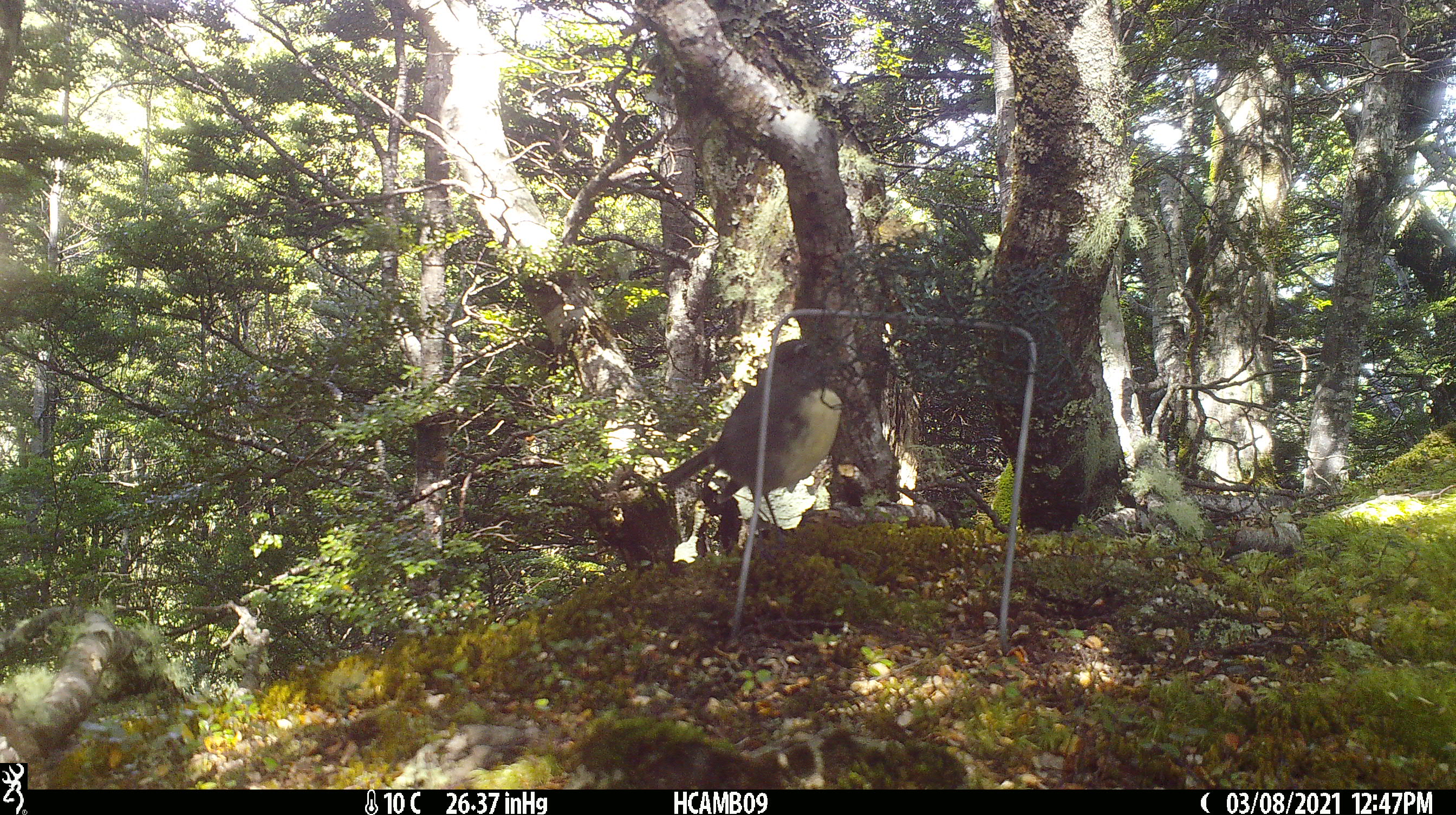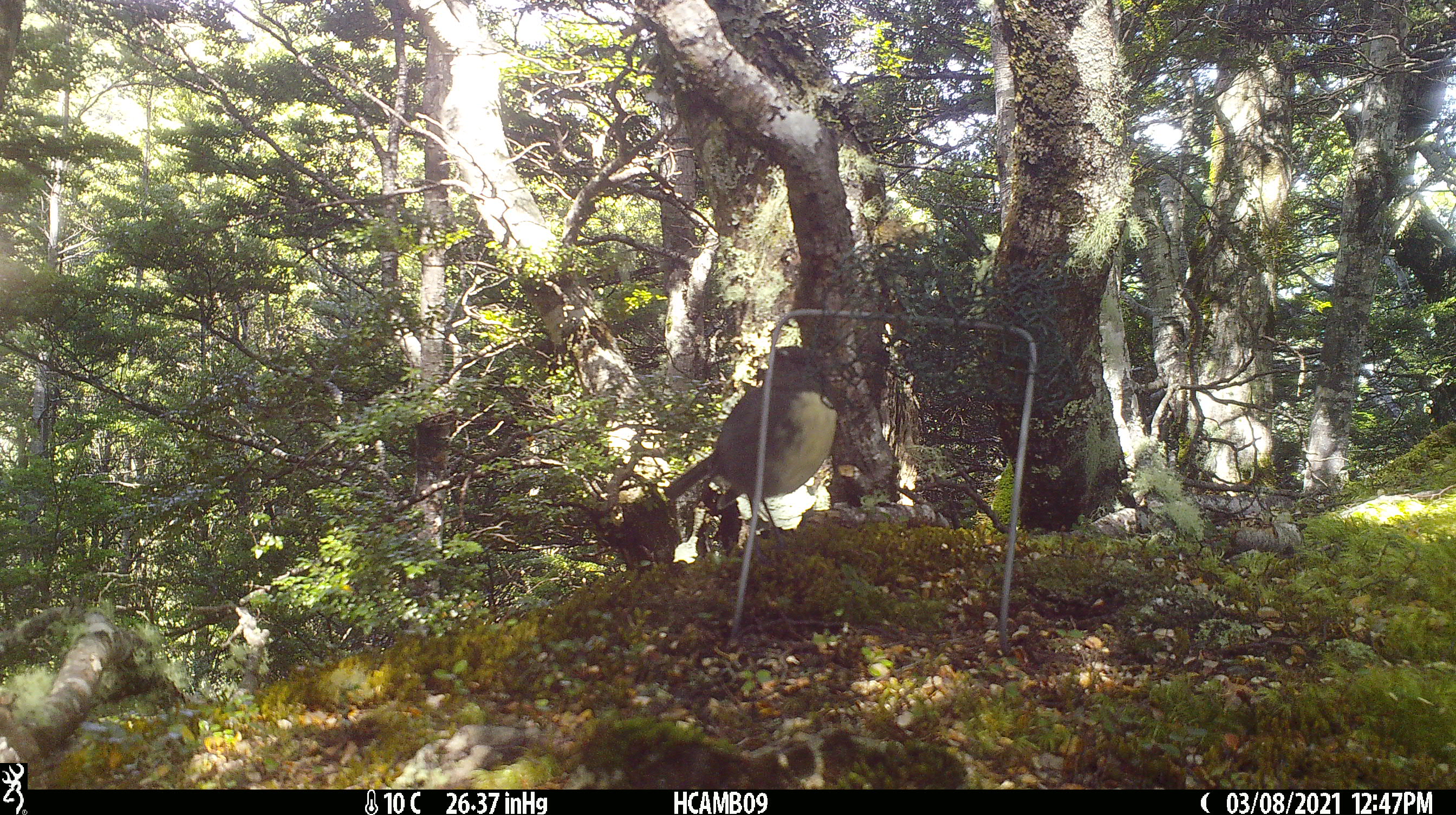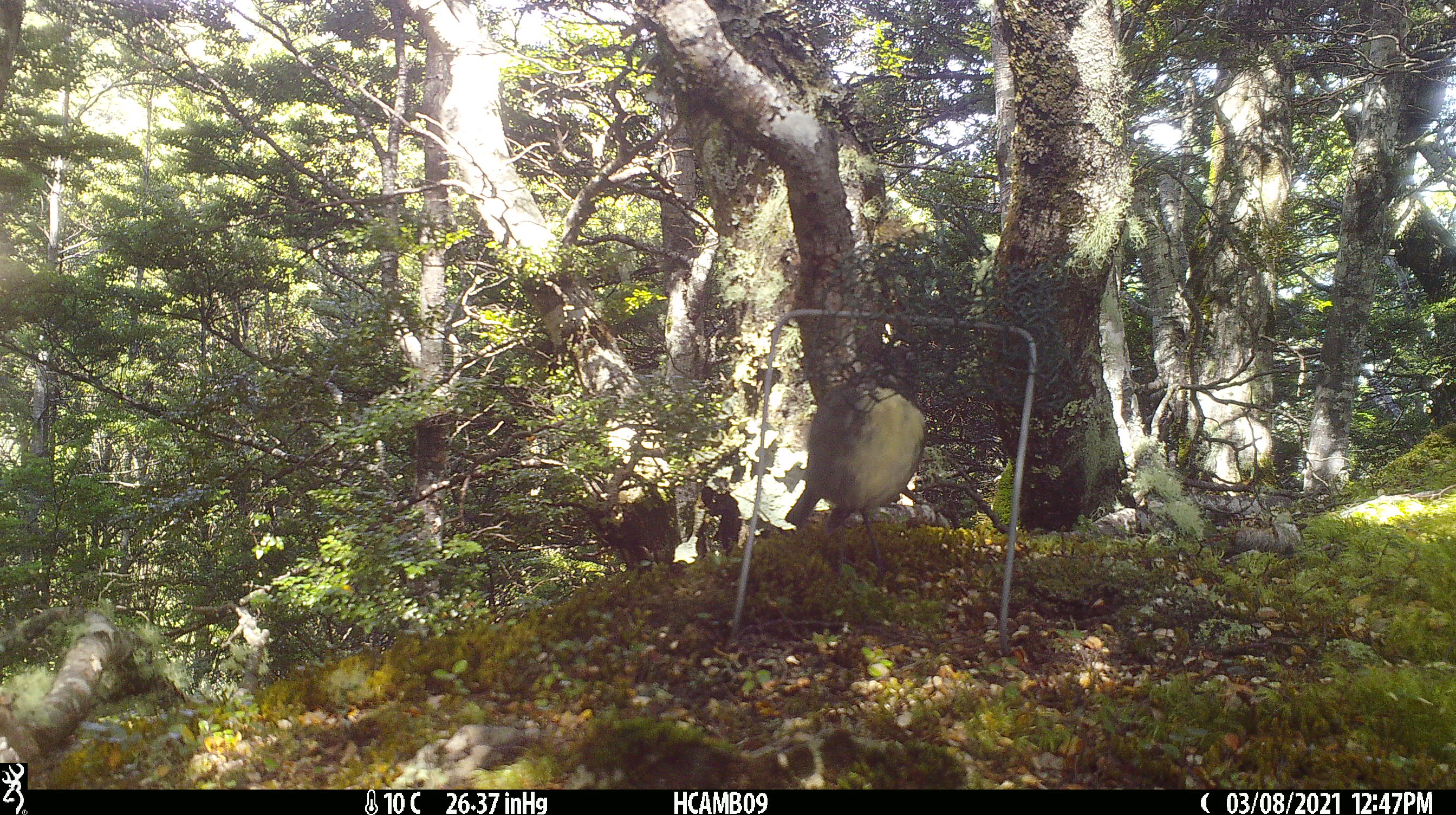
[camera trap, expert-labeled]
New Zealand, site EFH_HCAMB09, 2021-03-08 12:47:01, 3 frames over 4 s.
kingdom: Animalia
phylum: Chordata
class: Aves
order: Passeriformes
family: Petroicidae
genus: Petroica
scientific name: Petroica australis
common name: new zealand robin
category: robin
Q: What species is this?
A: Robin (new zealand robin) (Petroica australis).